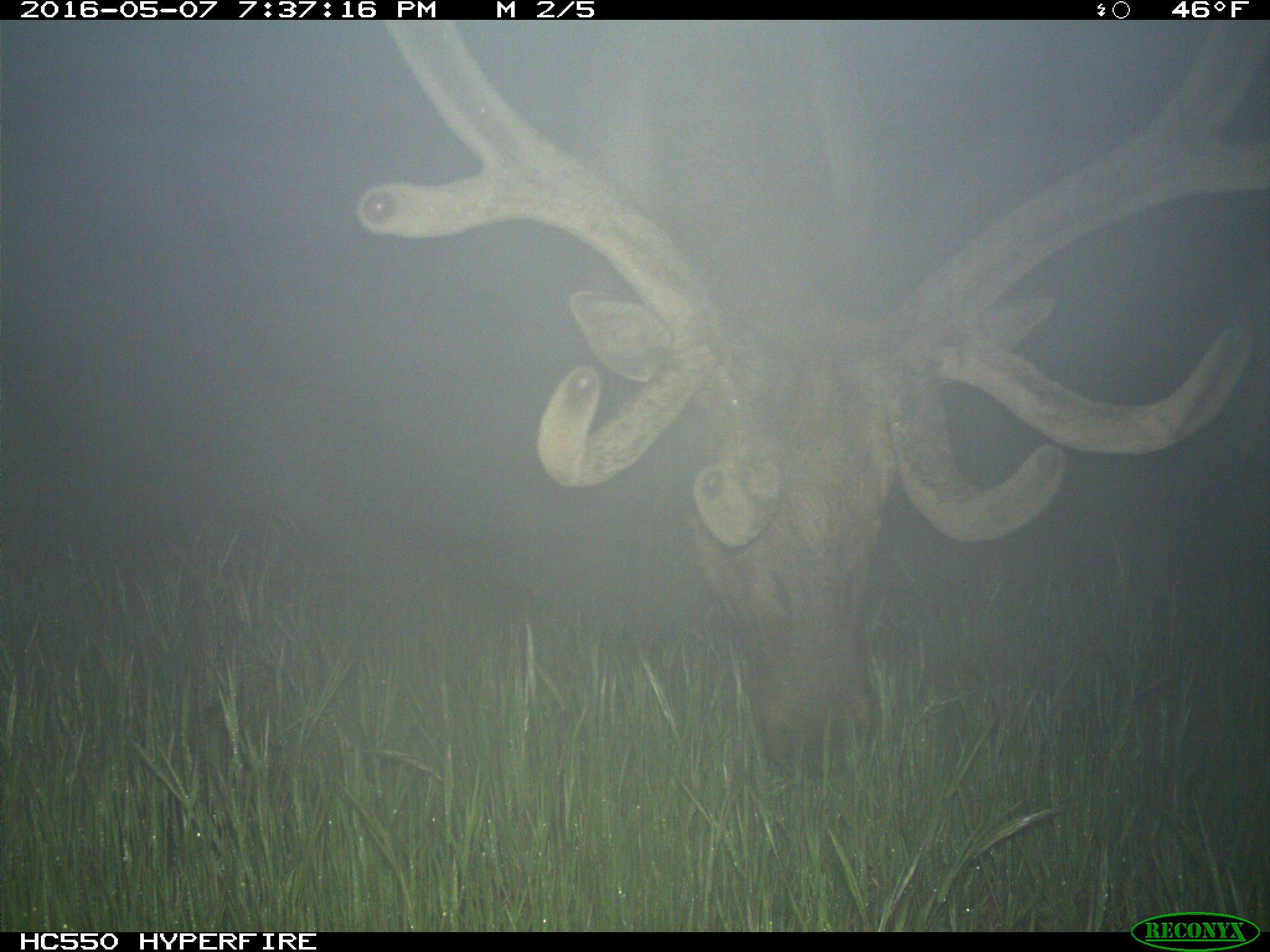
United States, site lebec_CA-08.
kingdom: Animalia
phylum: Chordata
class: Mammalia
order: Artiodactyla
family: Cervidae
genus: Cervus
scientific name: Cervus canadensis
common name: elk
Cervus canadensis (elk).